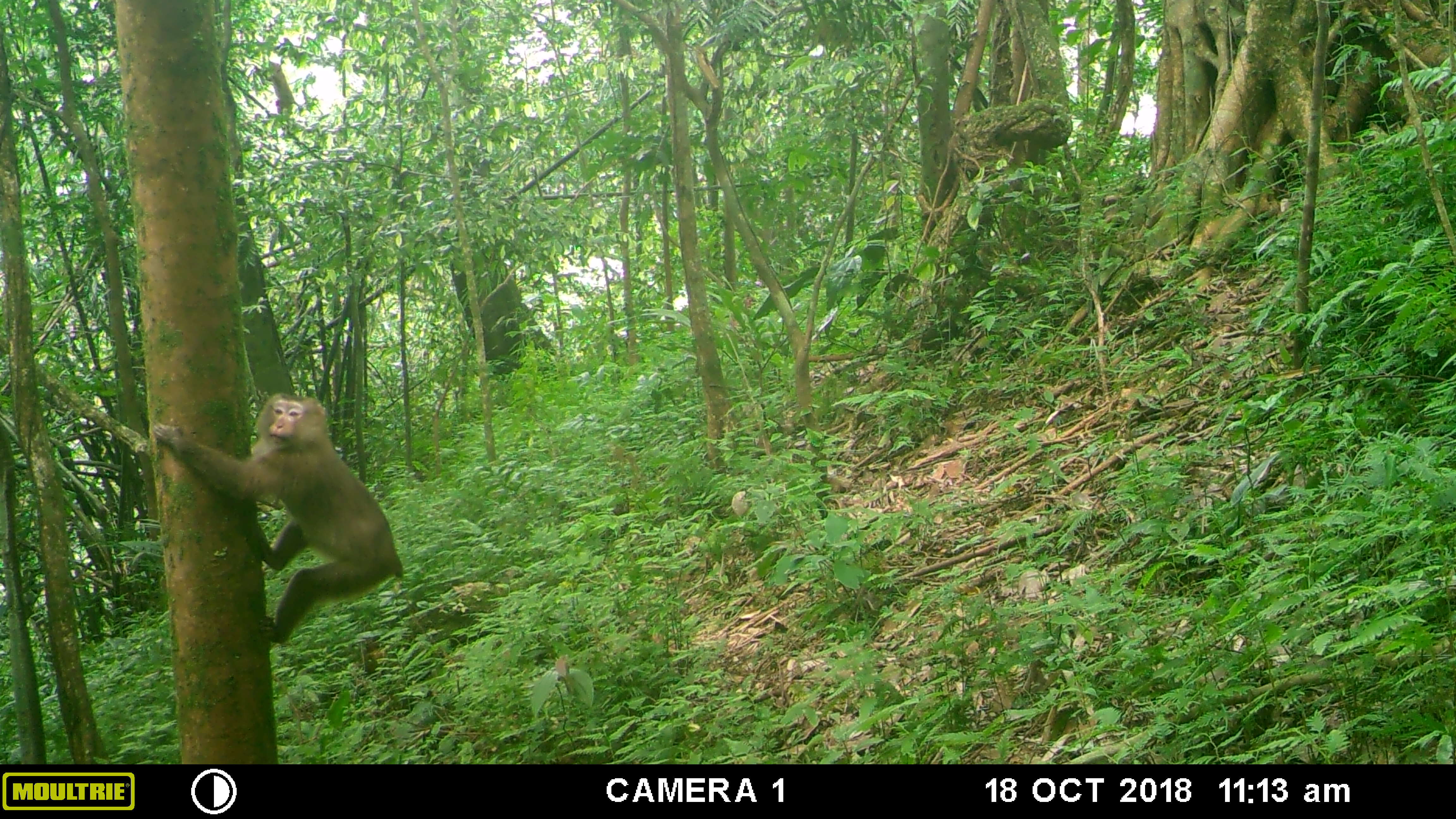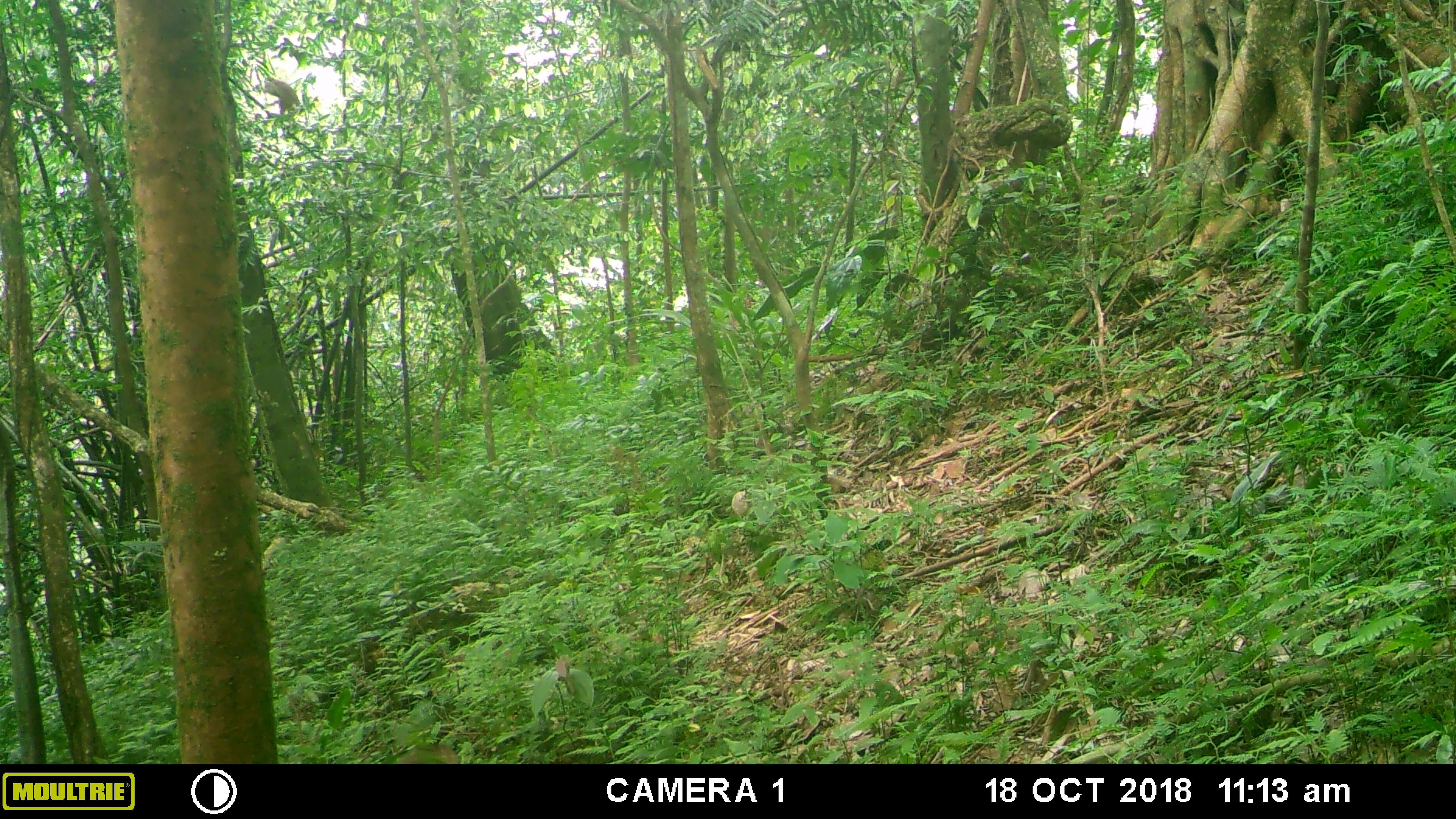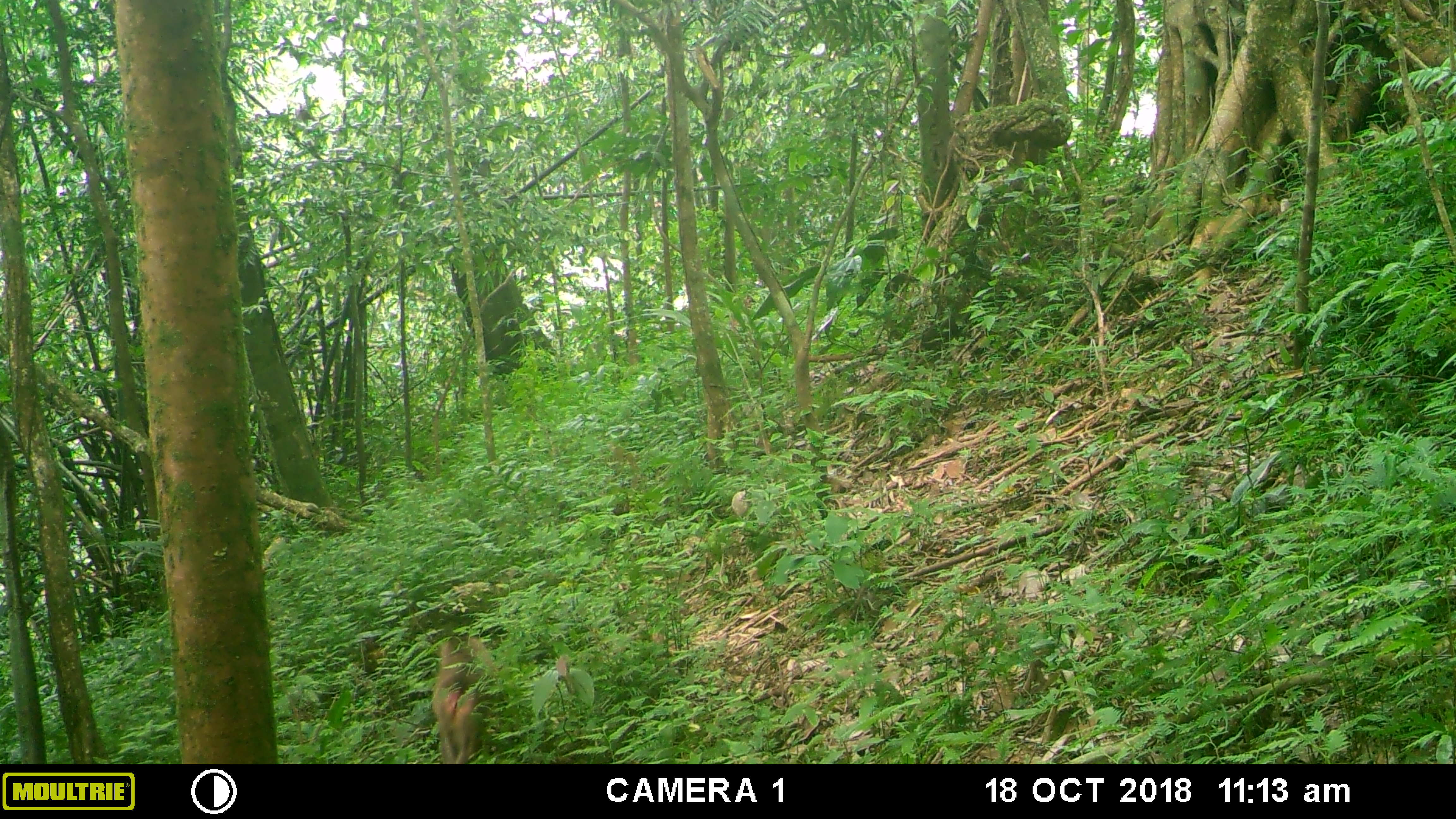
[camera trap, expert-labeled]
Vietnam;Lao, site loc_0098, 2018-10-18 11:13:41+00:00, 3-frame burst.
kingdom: Animalia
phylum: Chordata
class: Mammalia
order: Primates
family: Cercopithecidae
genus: Macaca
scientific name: Macaca nemestrina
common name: pig-tailed macaque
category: pig tailed macaque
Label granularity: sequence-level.